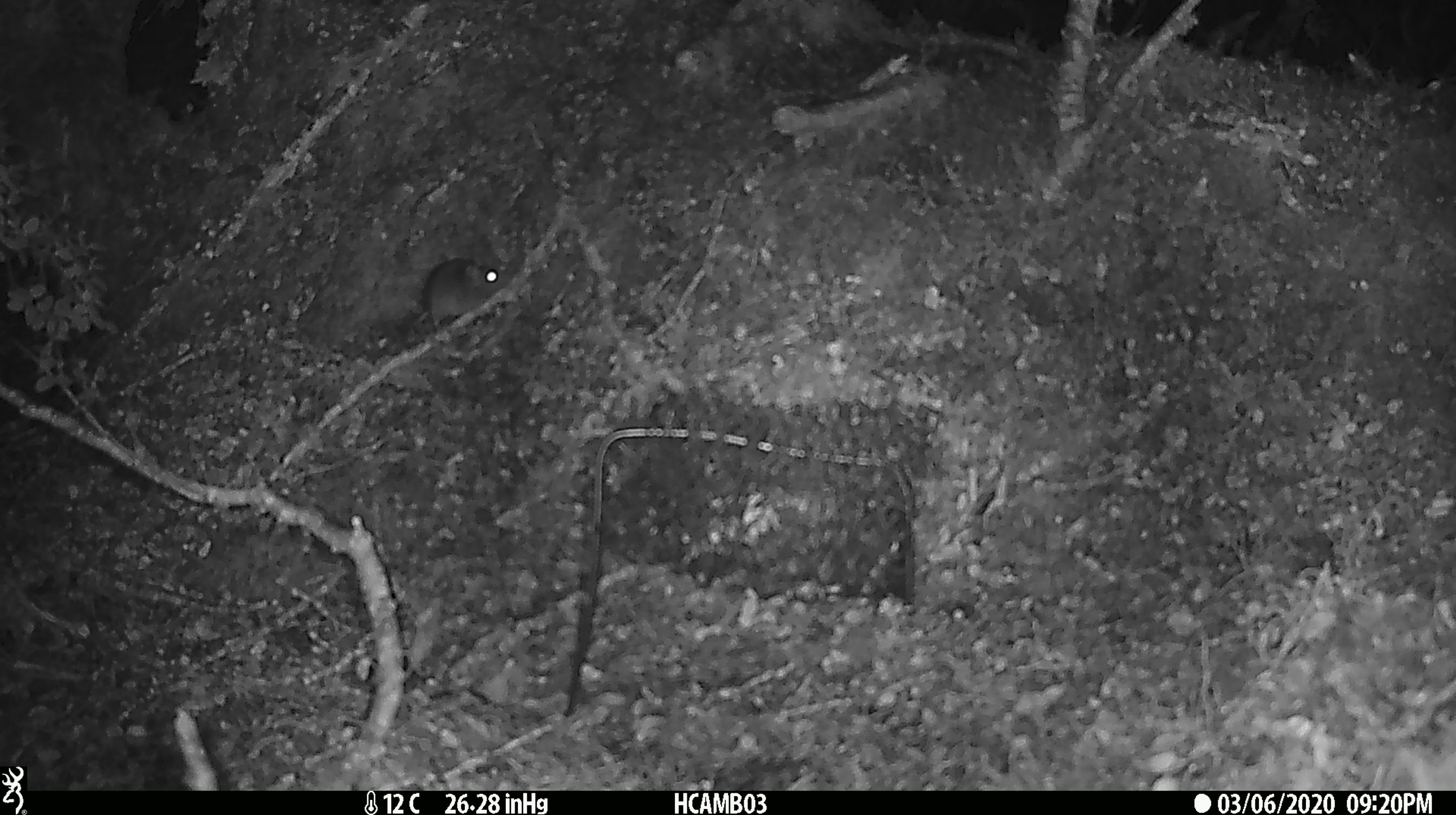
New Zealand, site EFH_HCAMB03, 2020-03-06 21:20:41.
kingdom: Animalia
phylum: Chordata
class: Mammalia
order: Rodentia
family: Muridae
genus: Mus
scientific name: Mus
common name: mouse